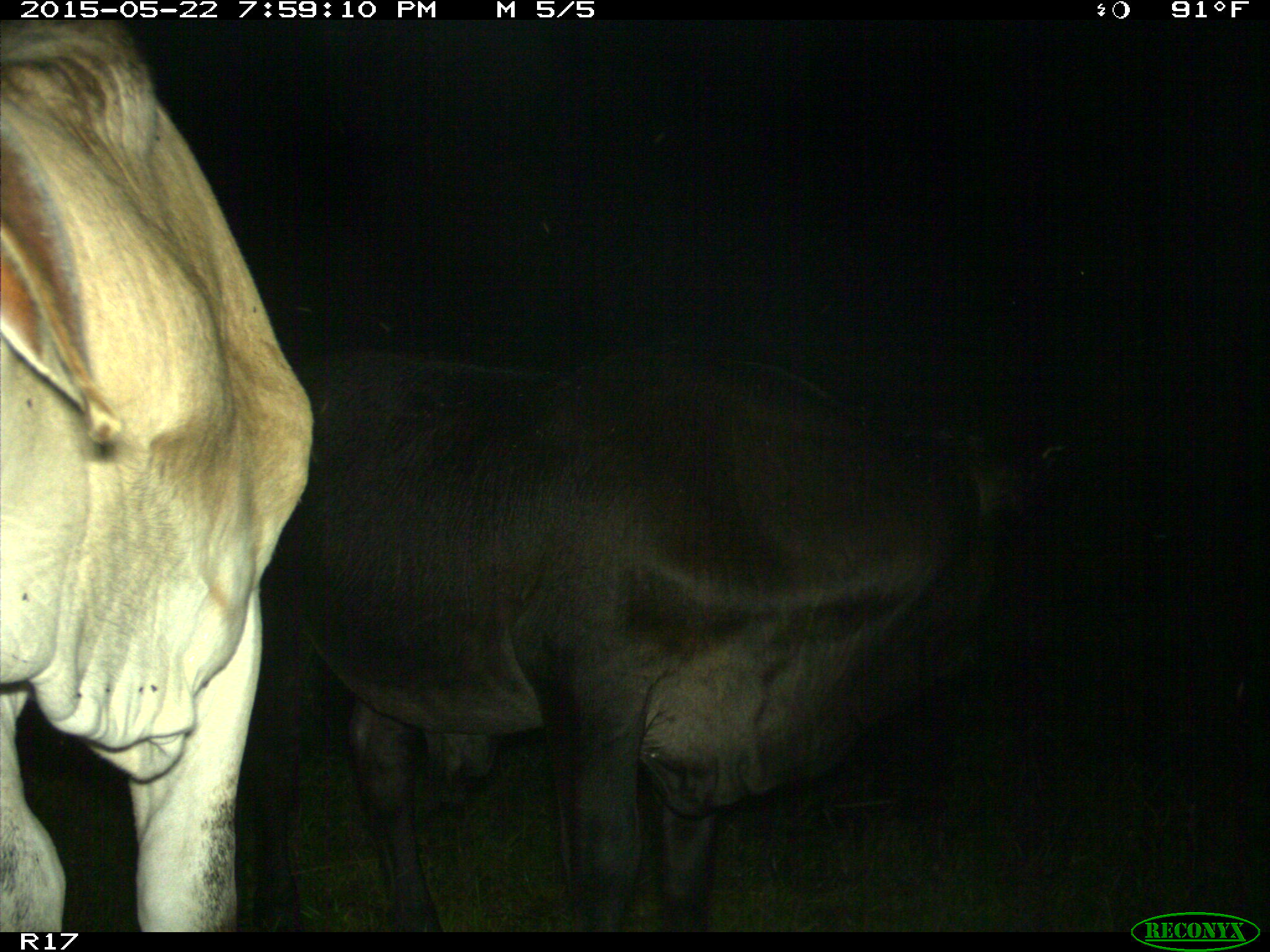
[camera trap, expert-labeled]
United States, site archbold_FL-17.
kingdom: Animalia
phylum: Chordata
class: Mammalia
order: Artiodactyla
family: Bovidae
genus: Bos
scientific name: Bos taurus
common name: domestic cow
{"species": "Bos taurus (domestic cow)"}